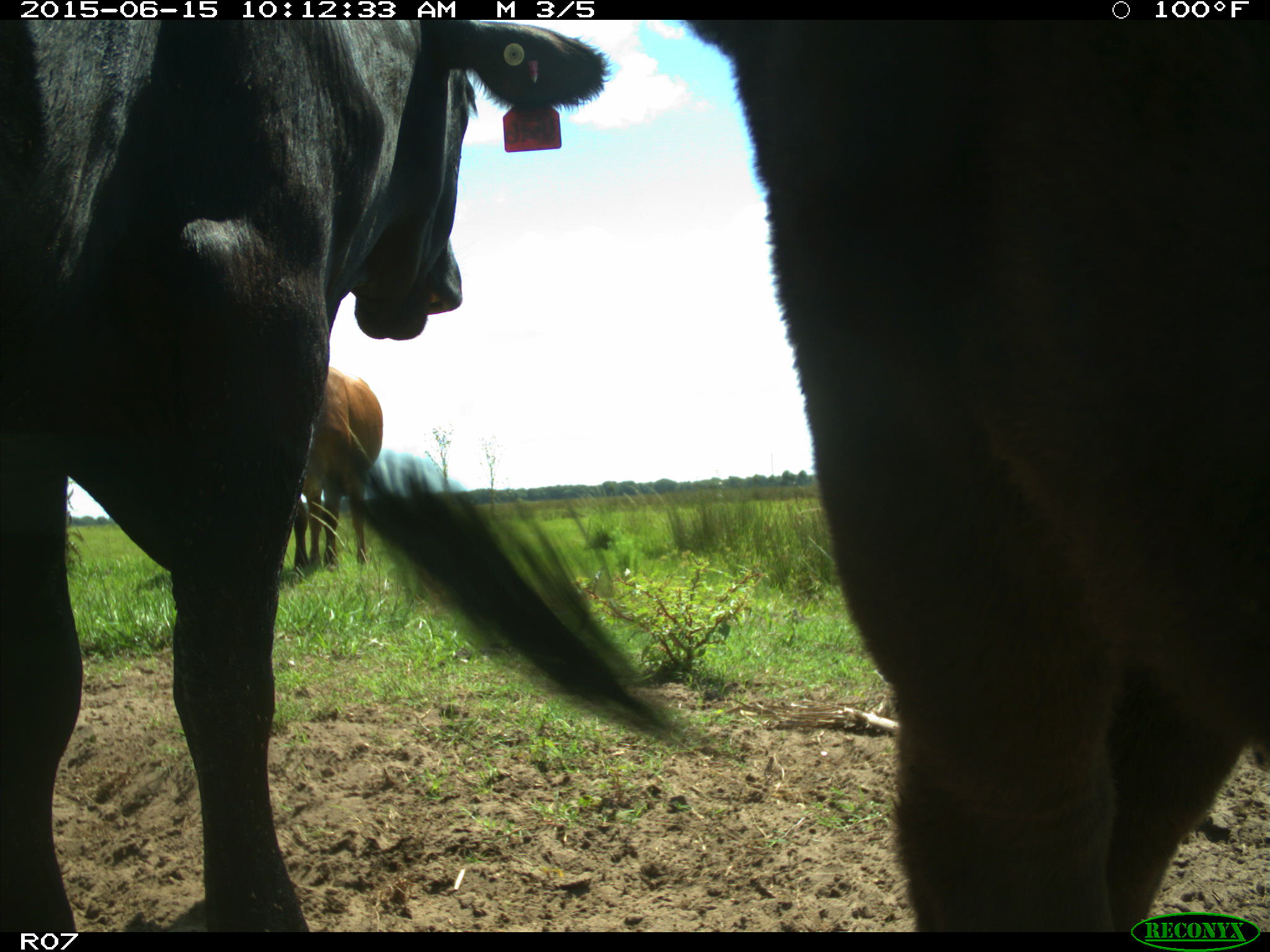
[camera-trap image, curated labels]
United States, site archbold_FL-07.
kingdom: Animalia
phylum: Chordata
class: Mammalia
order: Artiodactyla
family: Bovidae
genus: Bos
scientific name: Bos taurus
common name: domestic cow